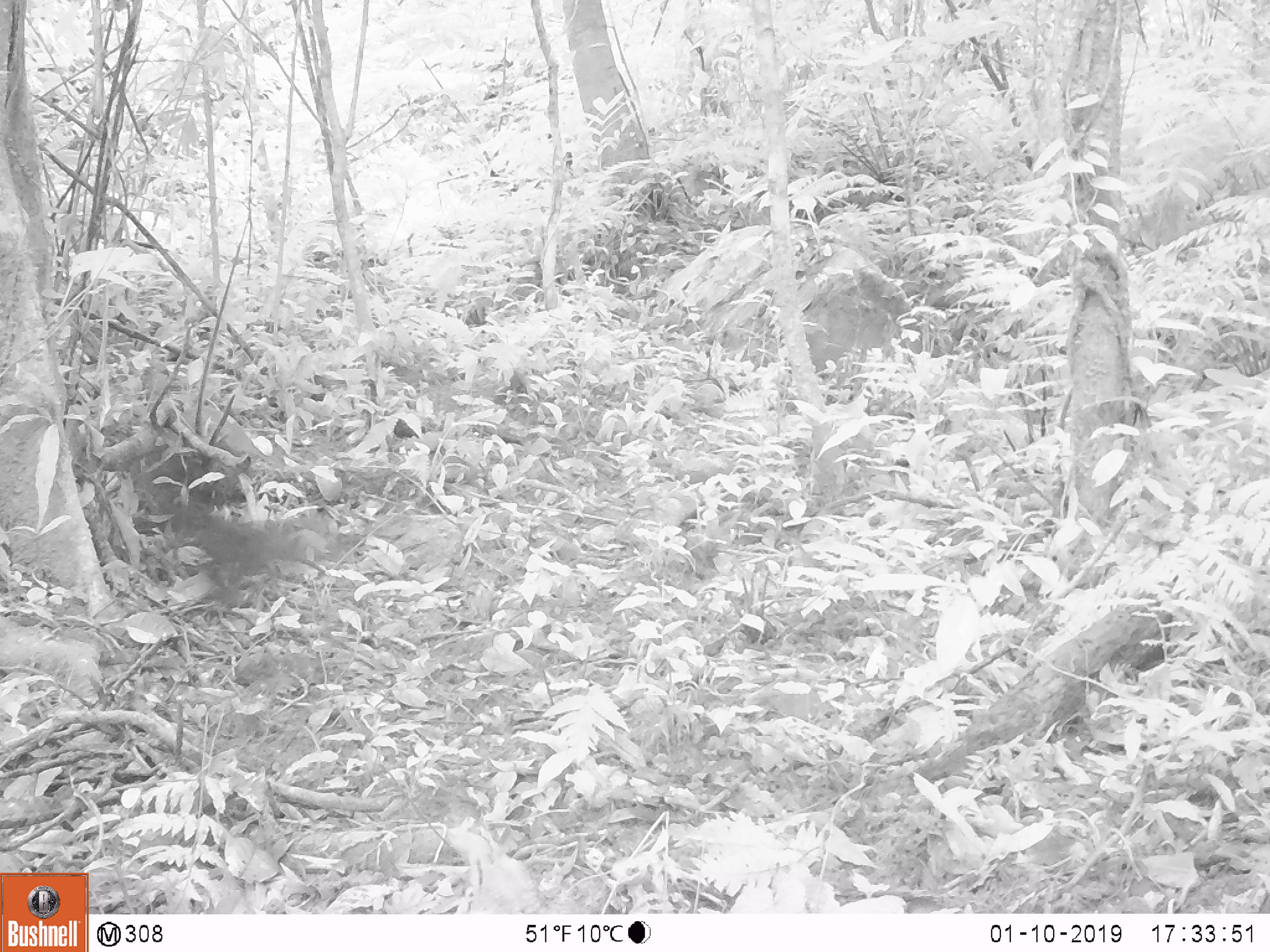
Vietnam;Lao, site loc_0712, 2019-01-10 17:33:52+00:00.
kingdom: Animalia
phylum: Chordata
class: Aves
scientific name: Aves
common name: bird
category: unidentified bird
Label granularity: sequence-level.